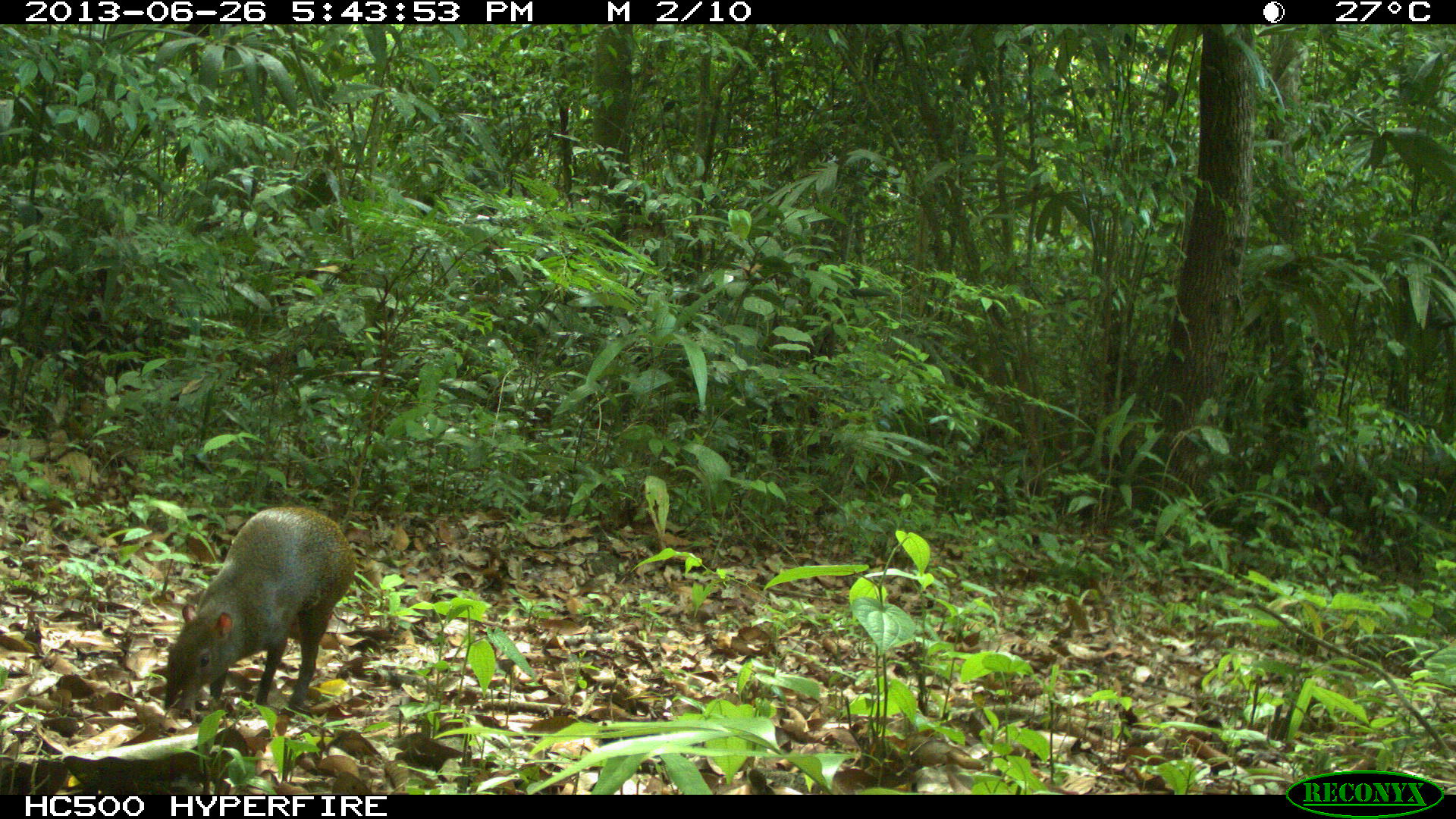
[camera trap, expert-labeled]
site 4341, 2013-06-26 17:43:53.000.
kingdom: Animalia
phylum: Chordata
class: Mammalia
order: Rodentia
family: Dasyproctidae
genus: Dasyprocta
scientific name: Dasyprocta punctata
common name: central american agouti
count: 1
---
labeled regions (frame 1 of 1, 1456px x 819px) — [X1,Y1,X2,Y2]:
dasyprocta punctata: [161,504,359,724]